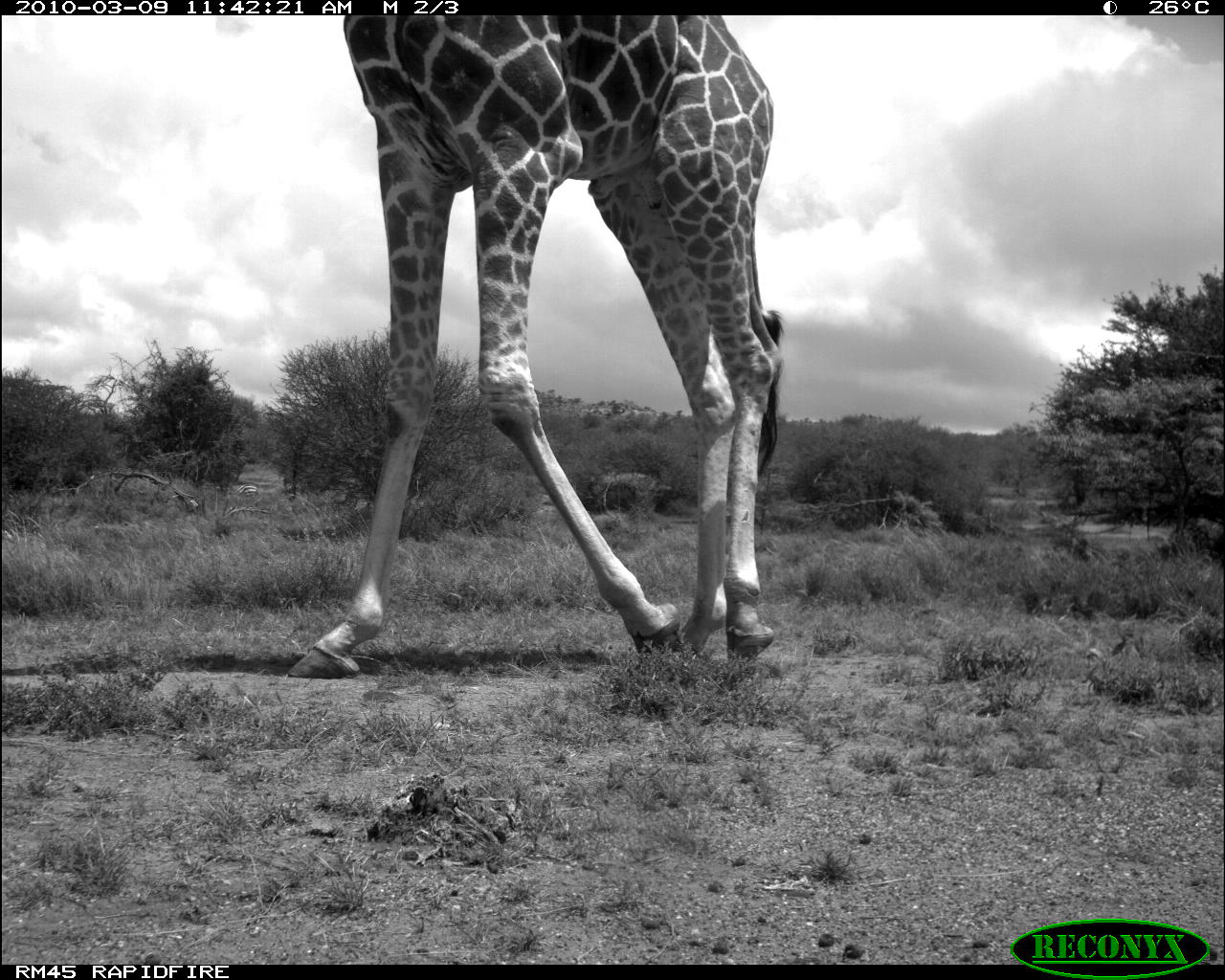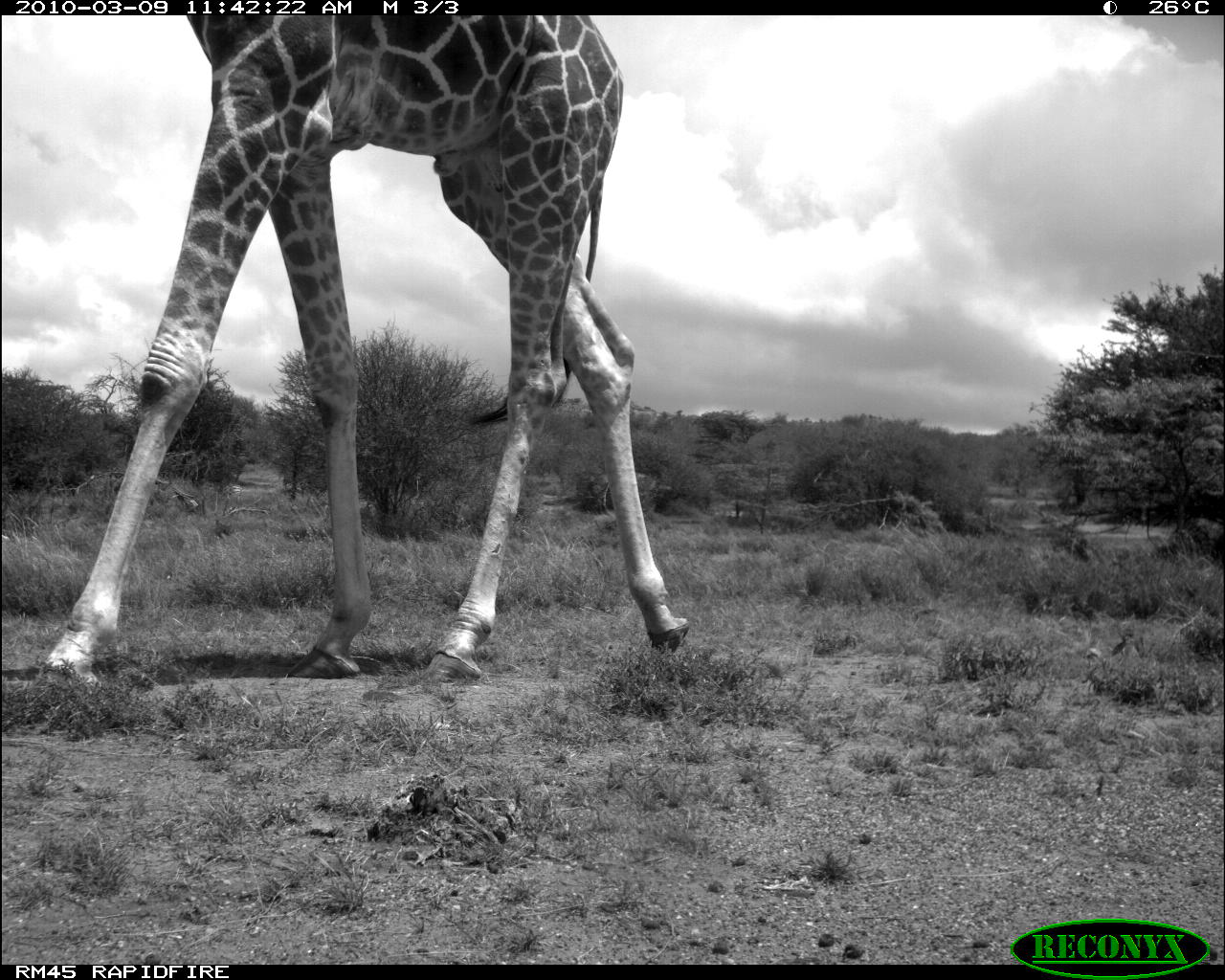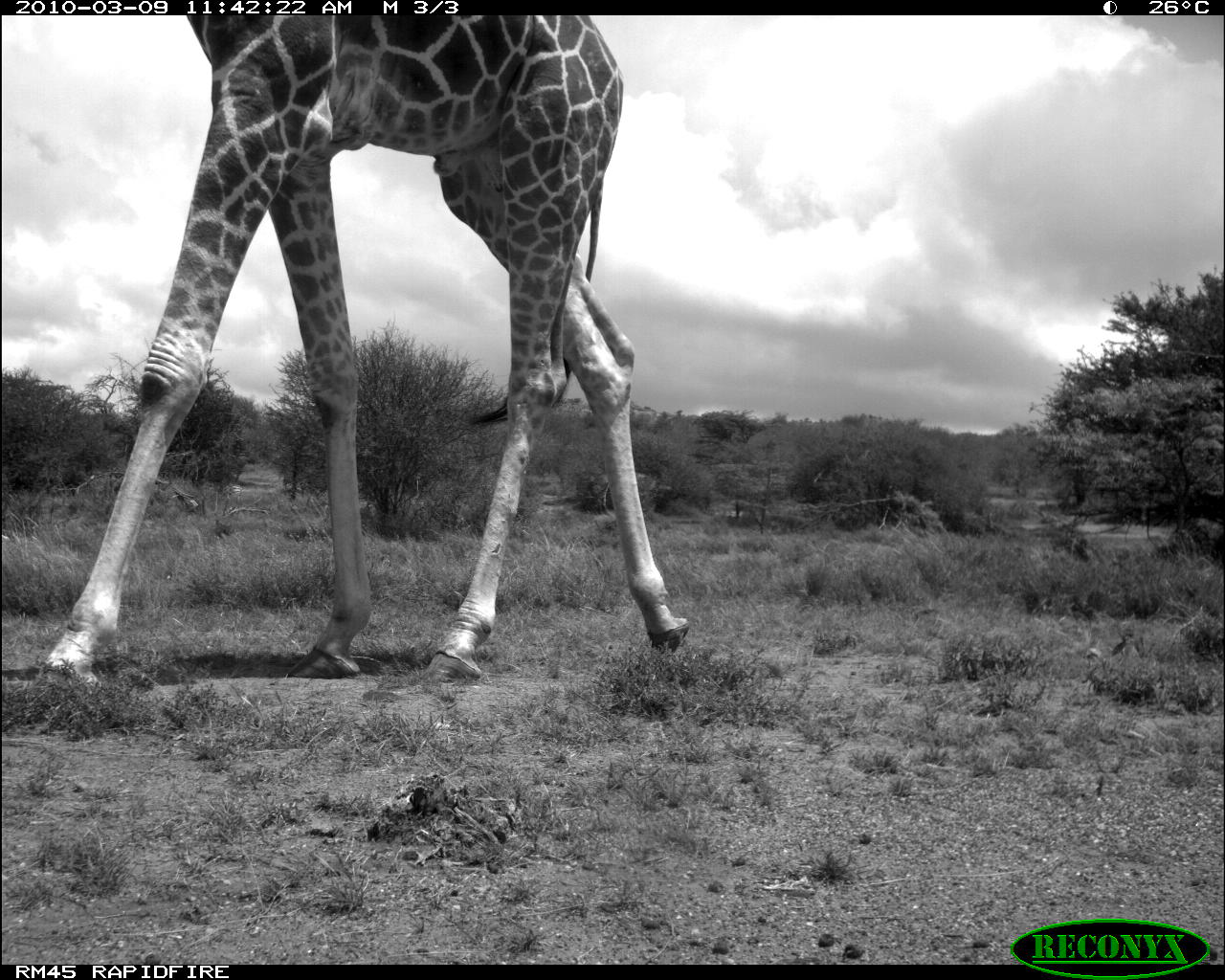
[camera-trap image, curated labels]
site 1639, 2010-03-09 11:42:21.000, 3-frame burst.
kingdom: Animalia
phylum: Chordata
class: Mammalia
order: Perissodactyla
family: Equidae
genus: Equus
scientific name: Equus quagga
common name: plains zebra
Equus quagga (plains zebra), count 1.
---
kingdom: Animalia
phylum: Chordata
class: Mammalia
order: Artiodactyla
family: Giraffidae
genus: Giraffa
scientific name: Giraffa camelopardalis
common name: giraffe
Giraffa camelopardalis (giraffe), count 1.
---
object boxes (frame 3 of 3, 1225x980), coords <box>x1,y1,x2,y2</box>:
equus quagga: <box>31,15,692,692</box>